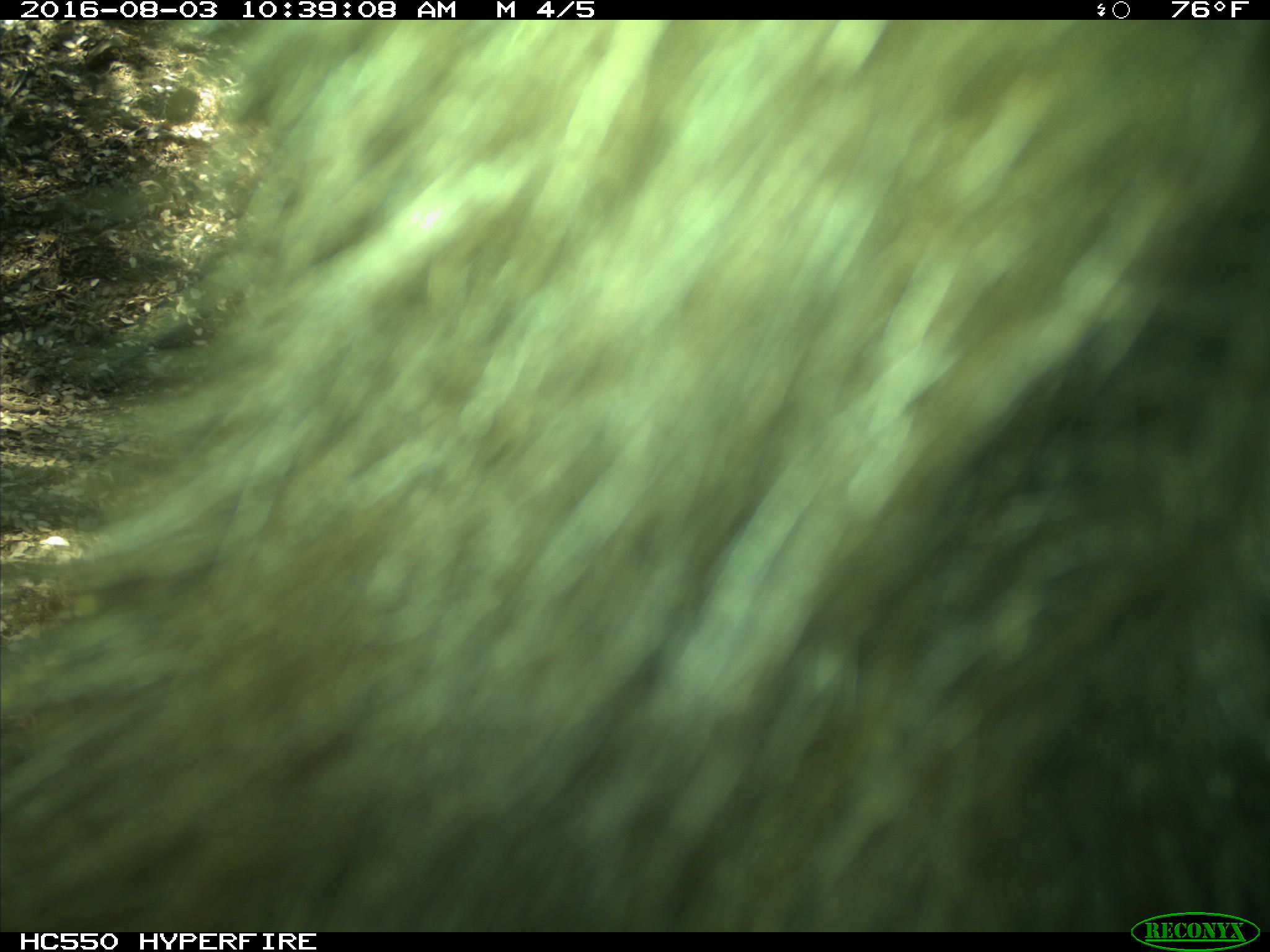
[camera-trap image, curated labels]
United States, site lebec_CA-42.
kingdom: Animalia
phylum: Chordata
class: Mammalia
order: Carnivora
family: Ursidae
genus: Ursus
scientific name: Ursus americanus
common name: american black bear